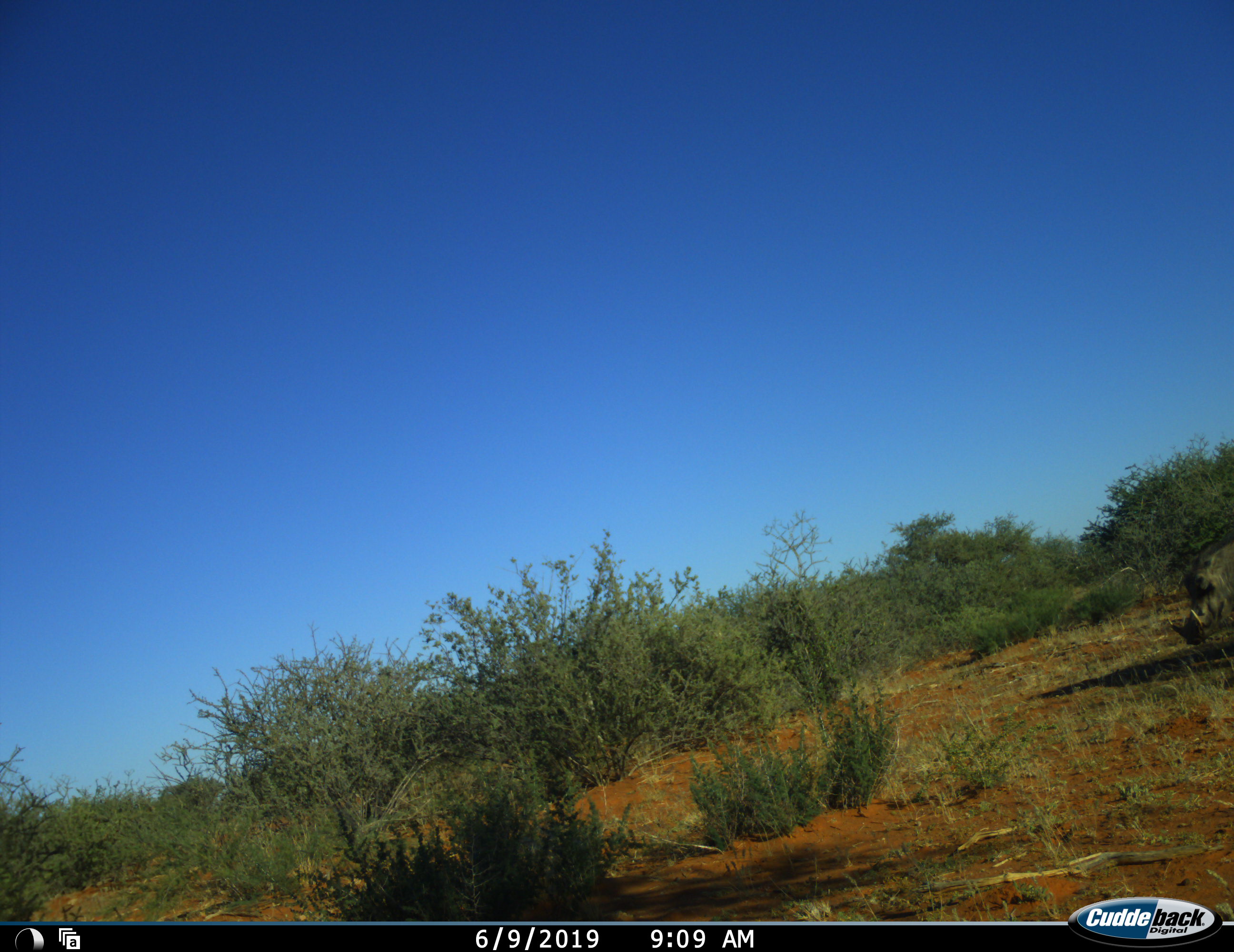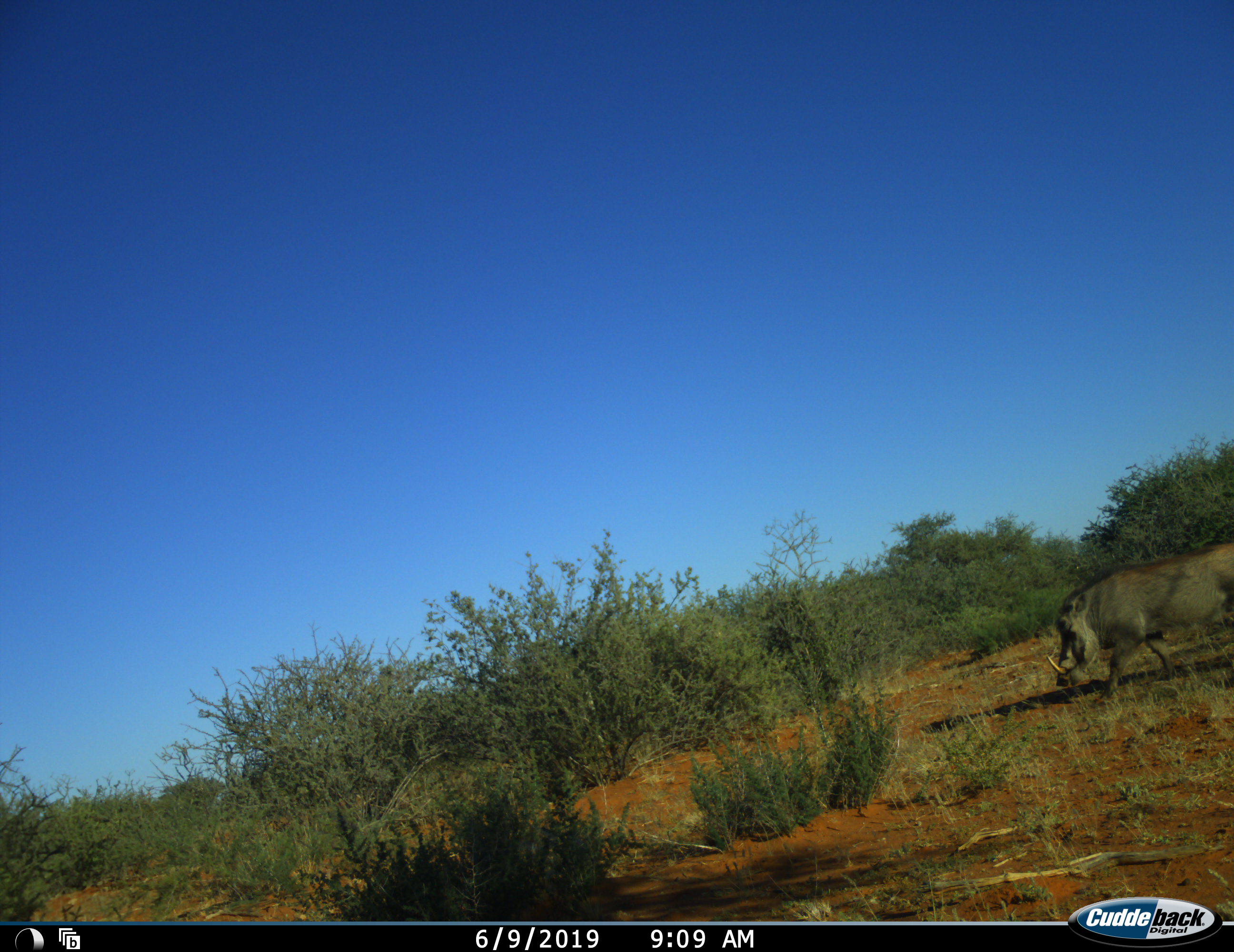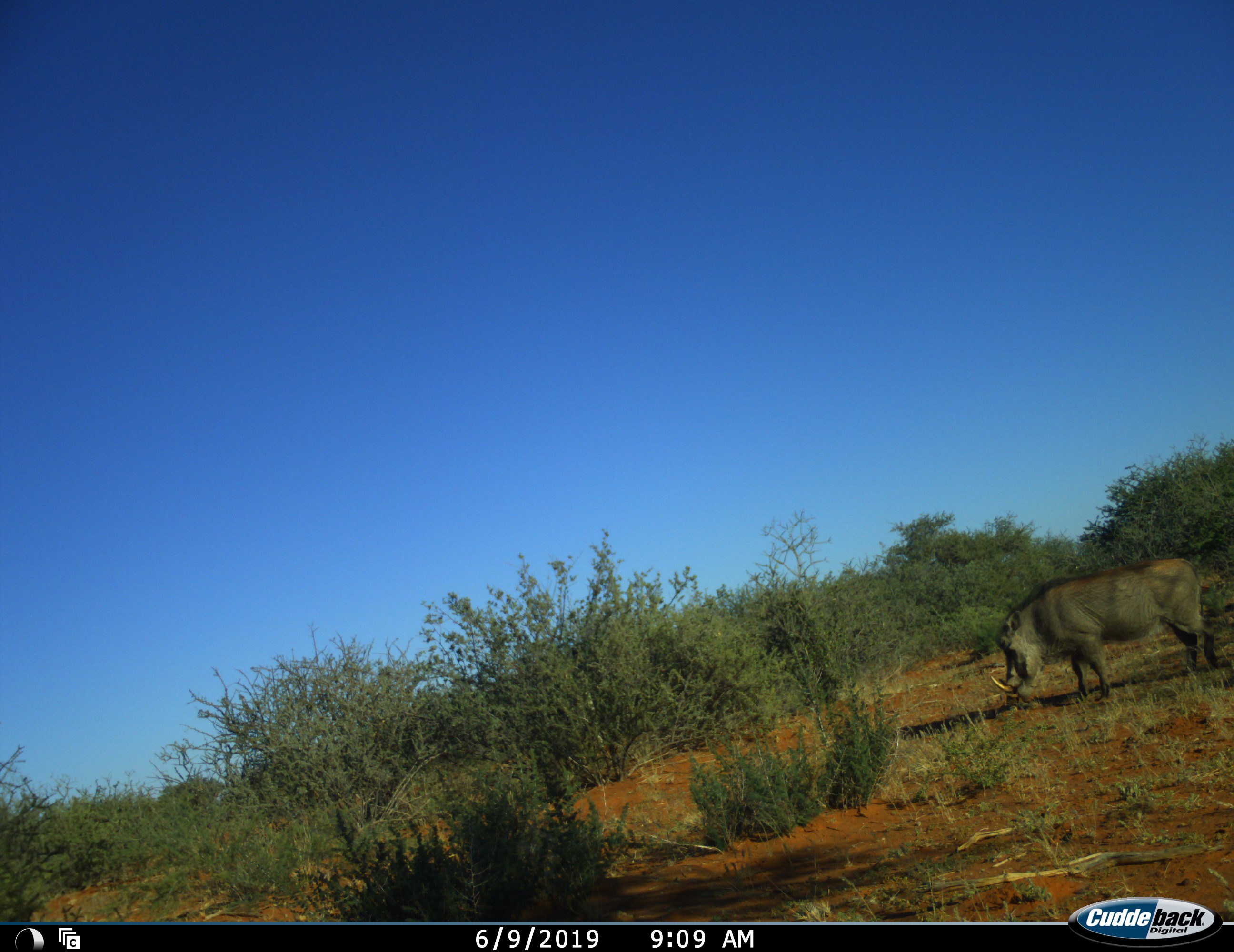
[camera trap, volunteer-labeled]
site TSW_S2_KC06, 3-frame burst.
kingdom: Animalia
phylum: Chordata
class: Mammalia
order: Artiodactyla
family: Suidae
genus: Phacochoerus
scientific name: Phacochoerus africanus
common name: warthog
Warthog (Phacochoerus africanus), count 1. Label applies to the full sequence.